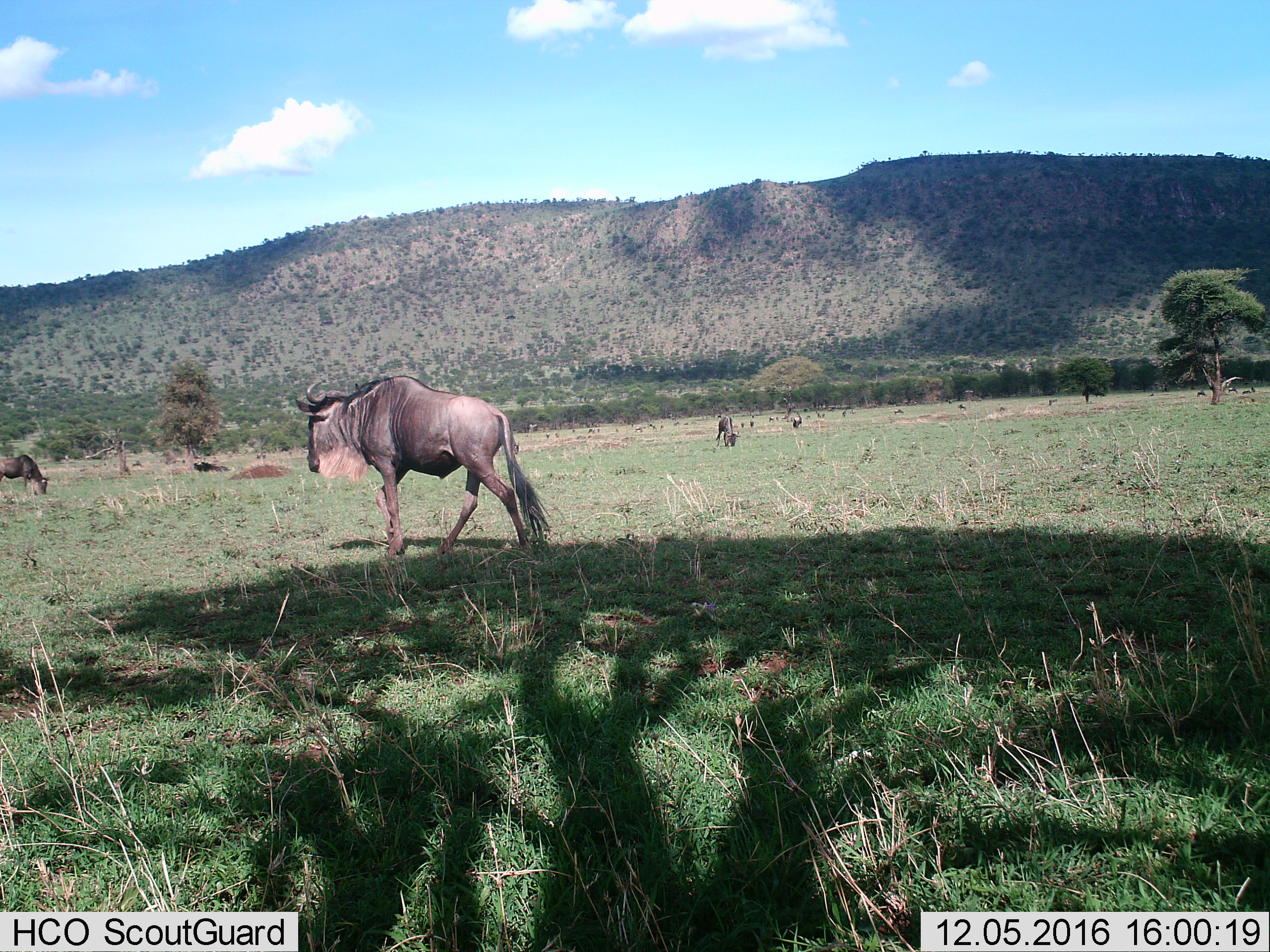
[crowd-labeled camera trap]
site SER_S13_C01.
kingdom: Animalia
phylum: Chordata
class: Mammalia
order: Artiodactyla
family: Bovidae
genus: Connochaetes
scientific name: Connochaetes taurinus taurinus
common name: blue wildebeest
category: wildebeestblue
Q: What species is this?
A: Wildebeestblue (blue wildebeest) (Connochaetes taurinus taurinus).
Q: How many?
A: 4.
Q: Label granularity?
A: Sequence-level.